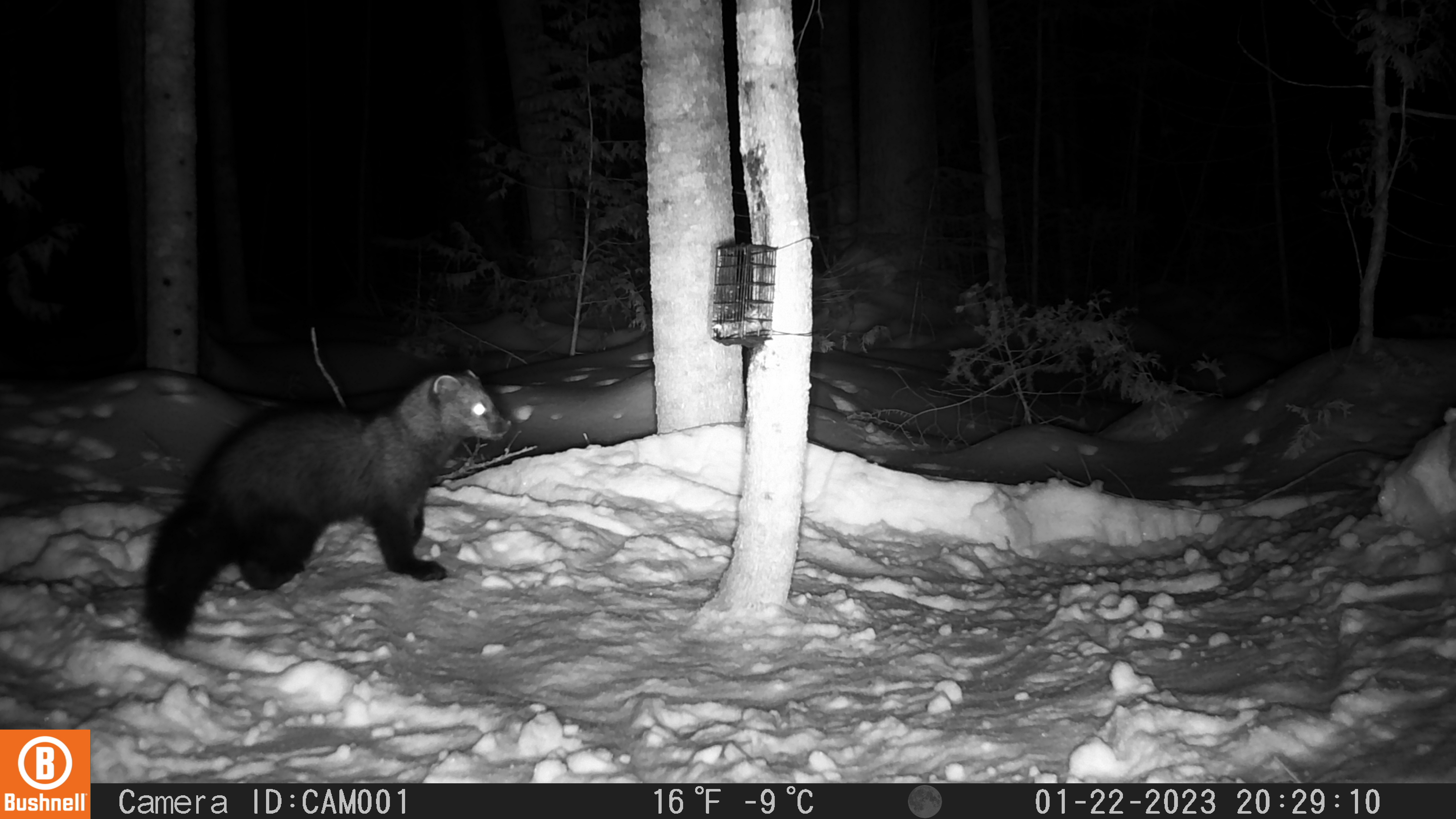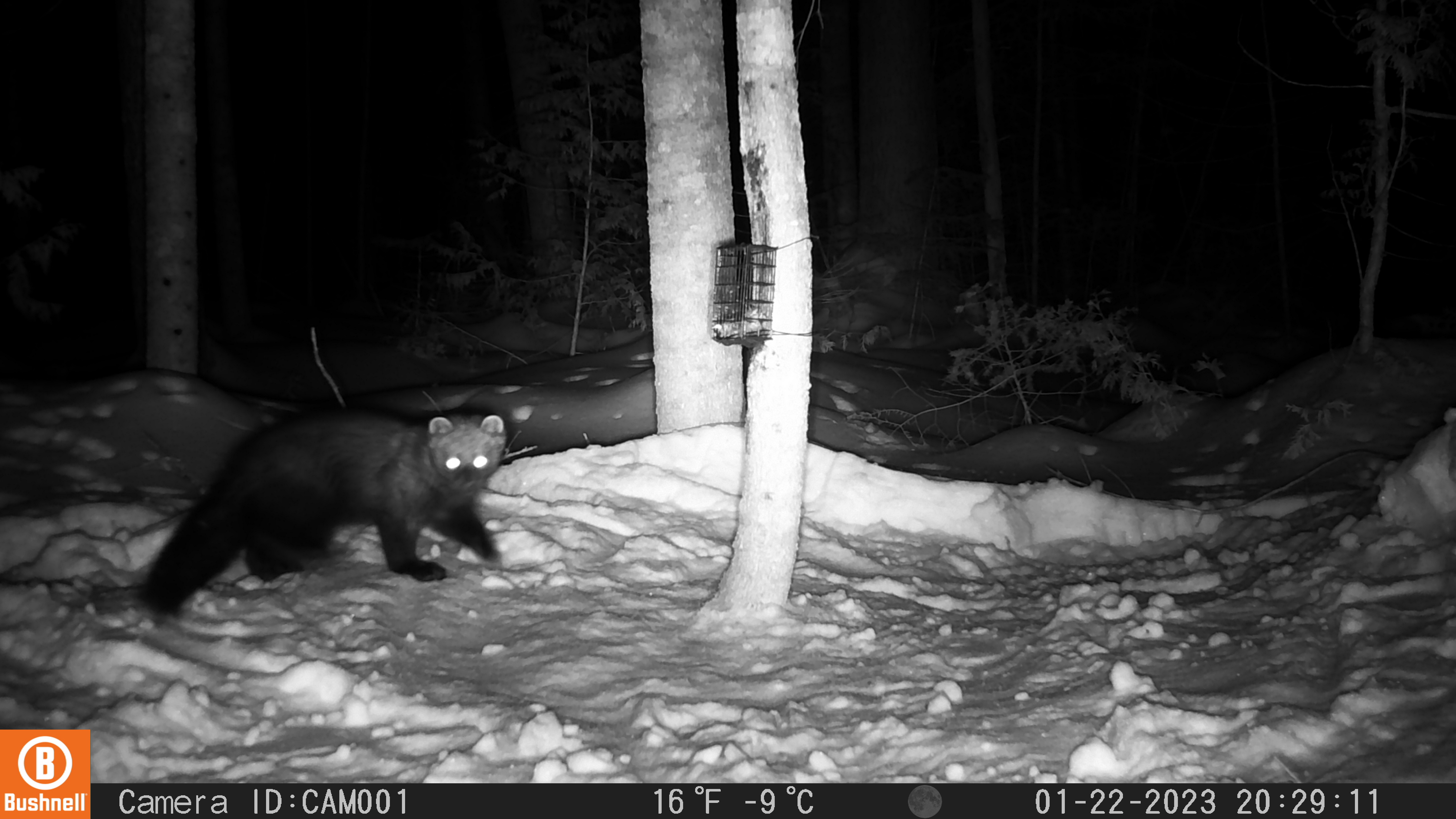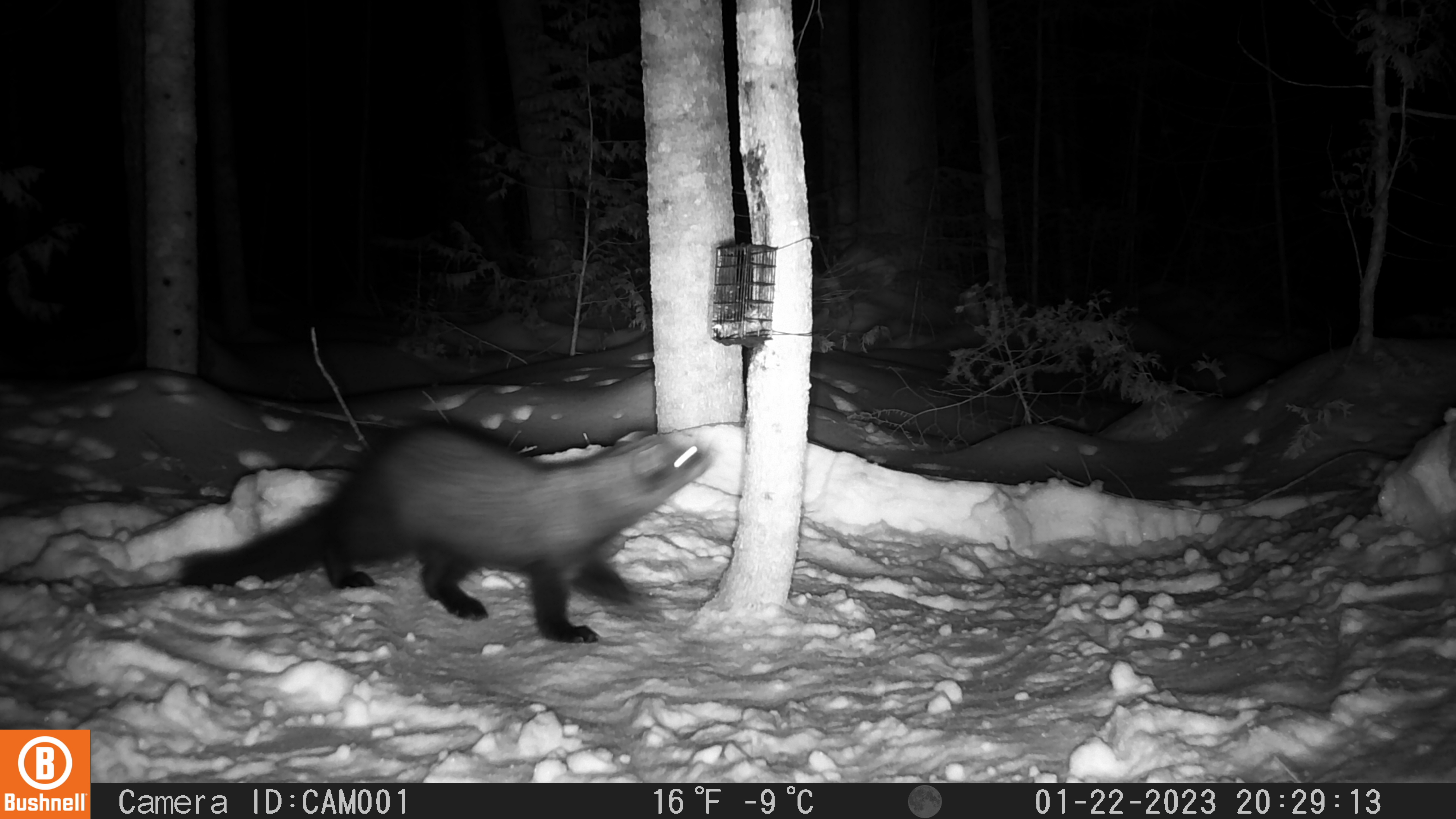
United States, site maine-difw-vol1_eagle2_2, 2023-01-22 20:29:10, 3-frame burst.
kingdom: Animalia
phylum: Chordata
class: Mammalia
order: Carnivora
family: Mustelidae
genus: Pekania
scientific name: Pekania pennanti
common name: fisher